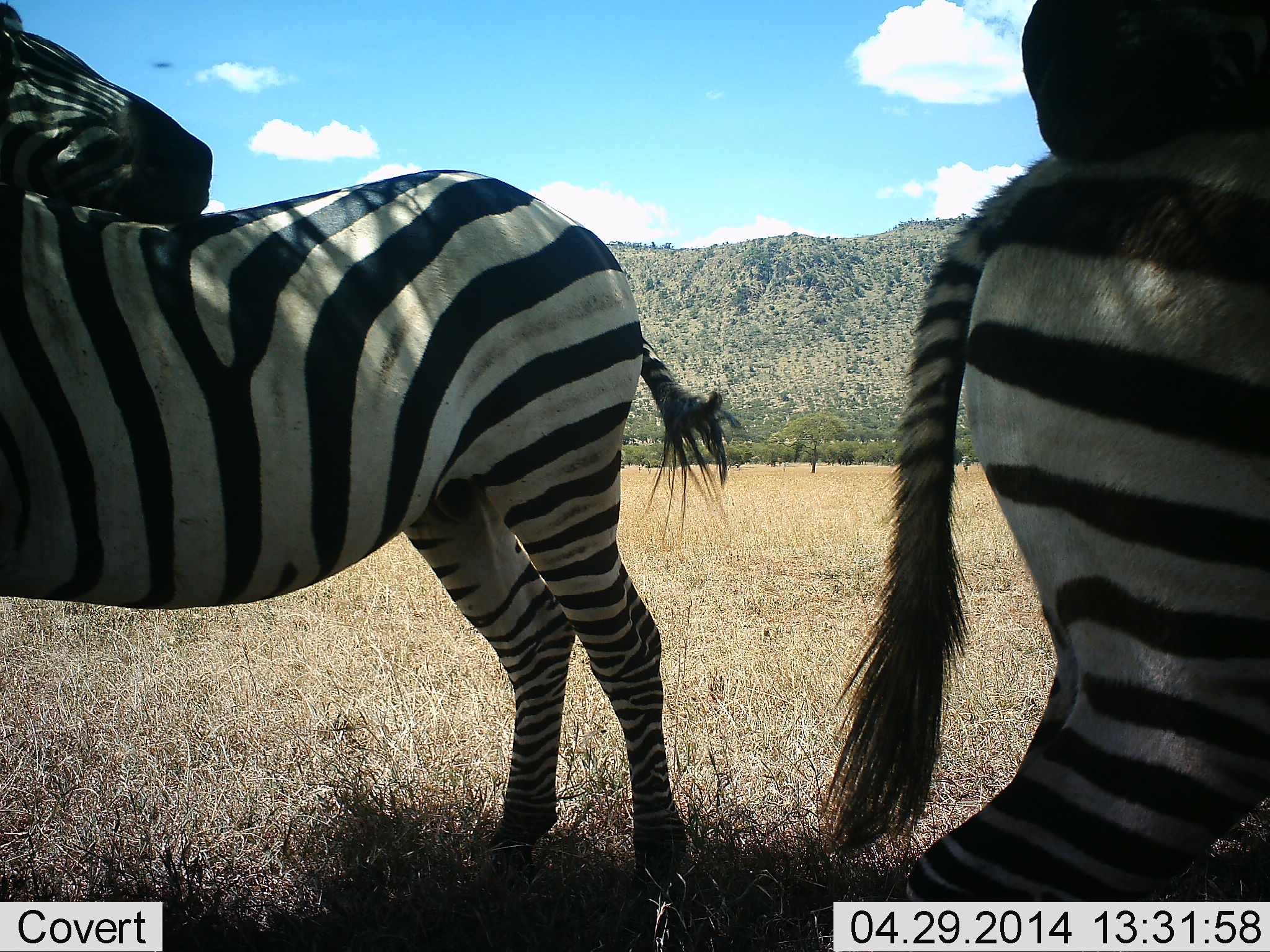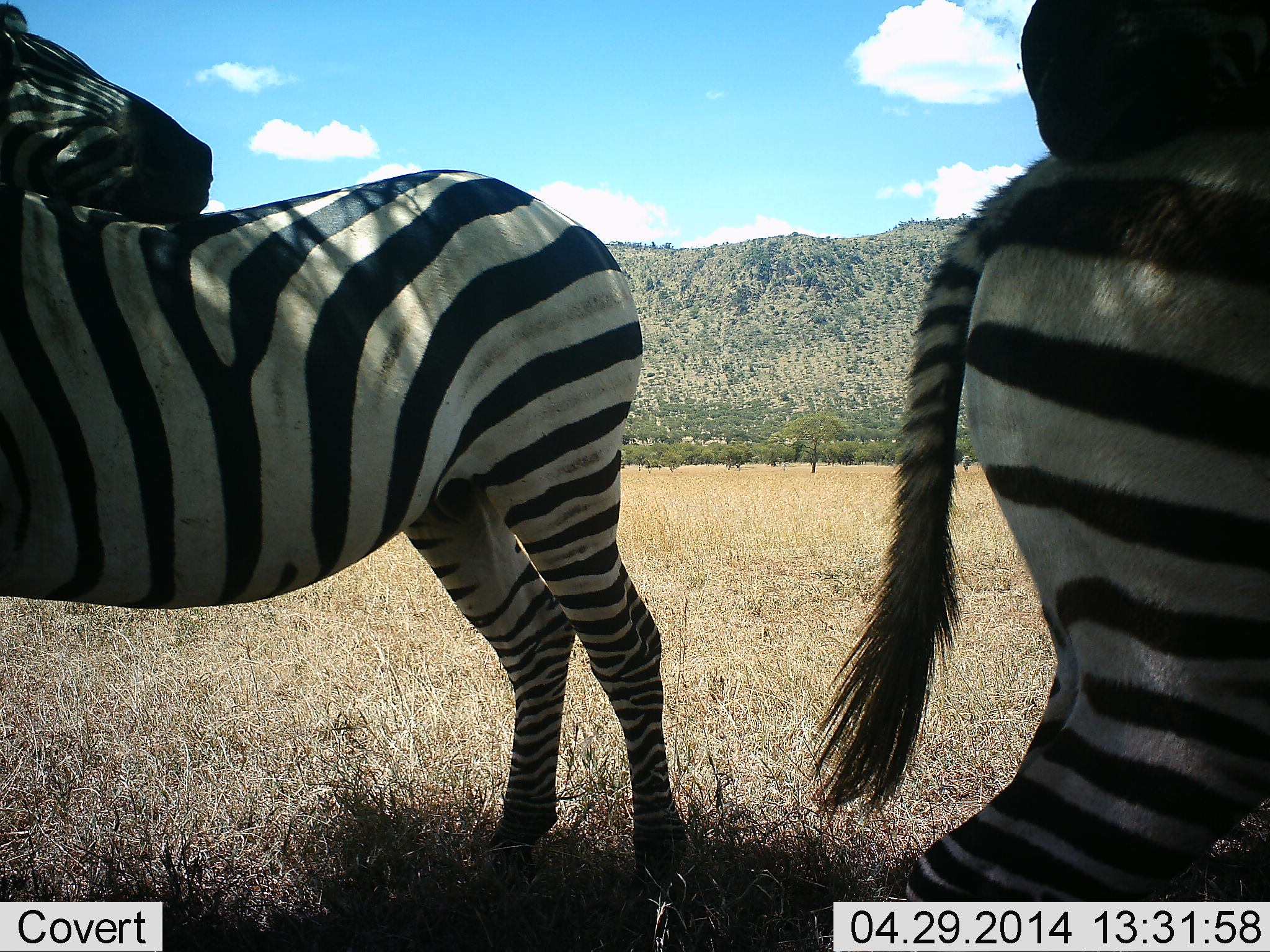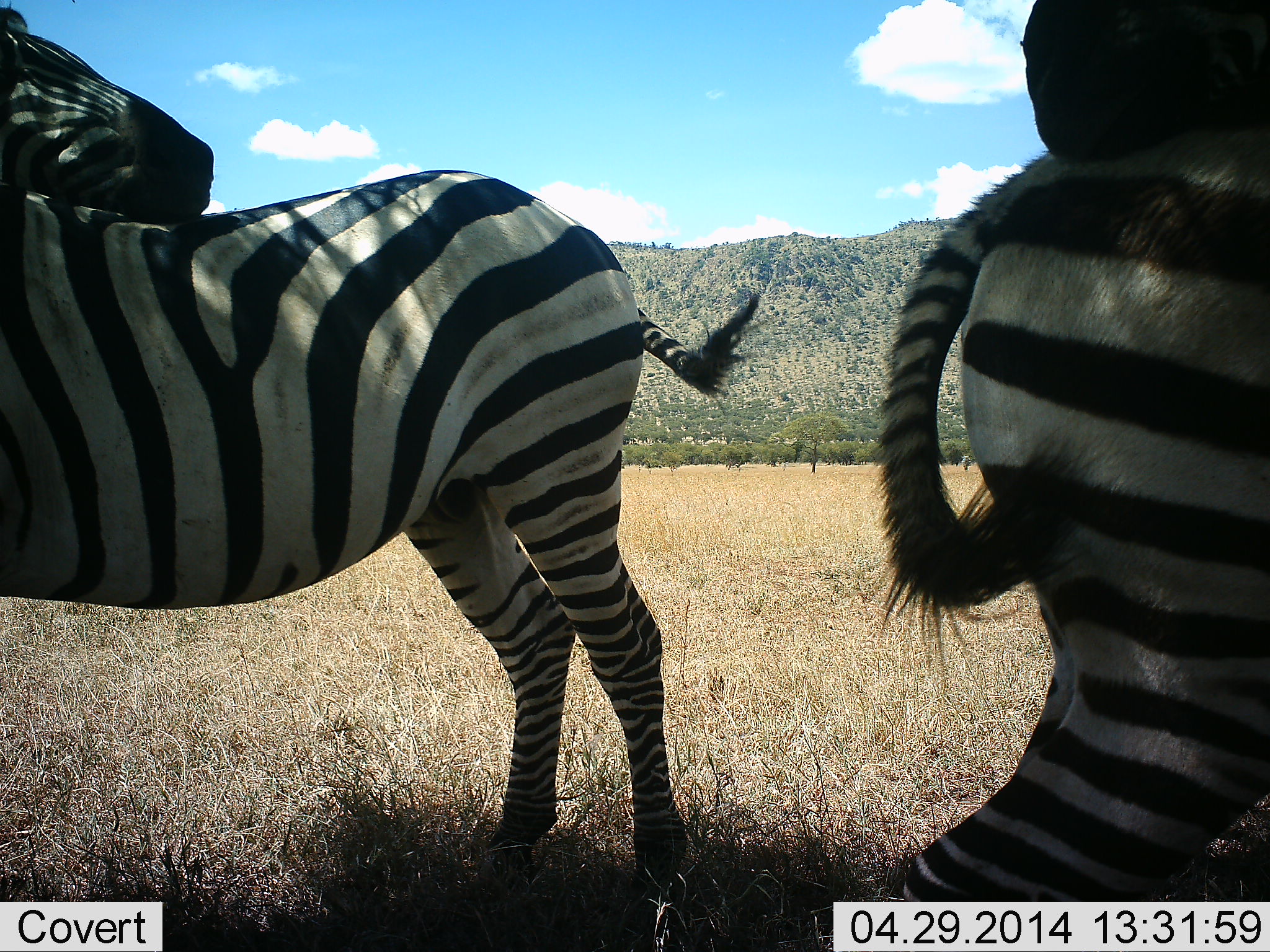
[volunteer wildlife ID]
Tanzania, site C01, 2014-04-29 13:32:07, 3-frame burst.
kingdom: Animalia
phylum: Chordata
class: Mammalia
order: Perissodactyla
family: Equidae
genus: Equus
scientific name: Equus quagga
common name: plains zebra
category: zebra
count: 4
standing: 90%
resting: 0%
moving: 0%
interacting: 40%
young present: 0%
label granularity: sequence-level